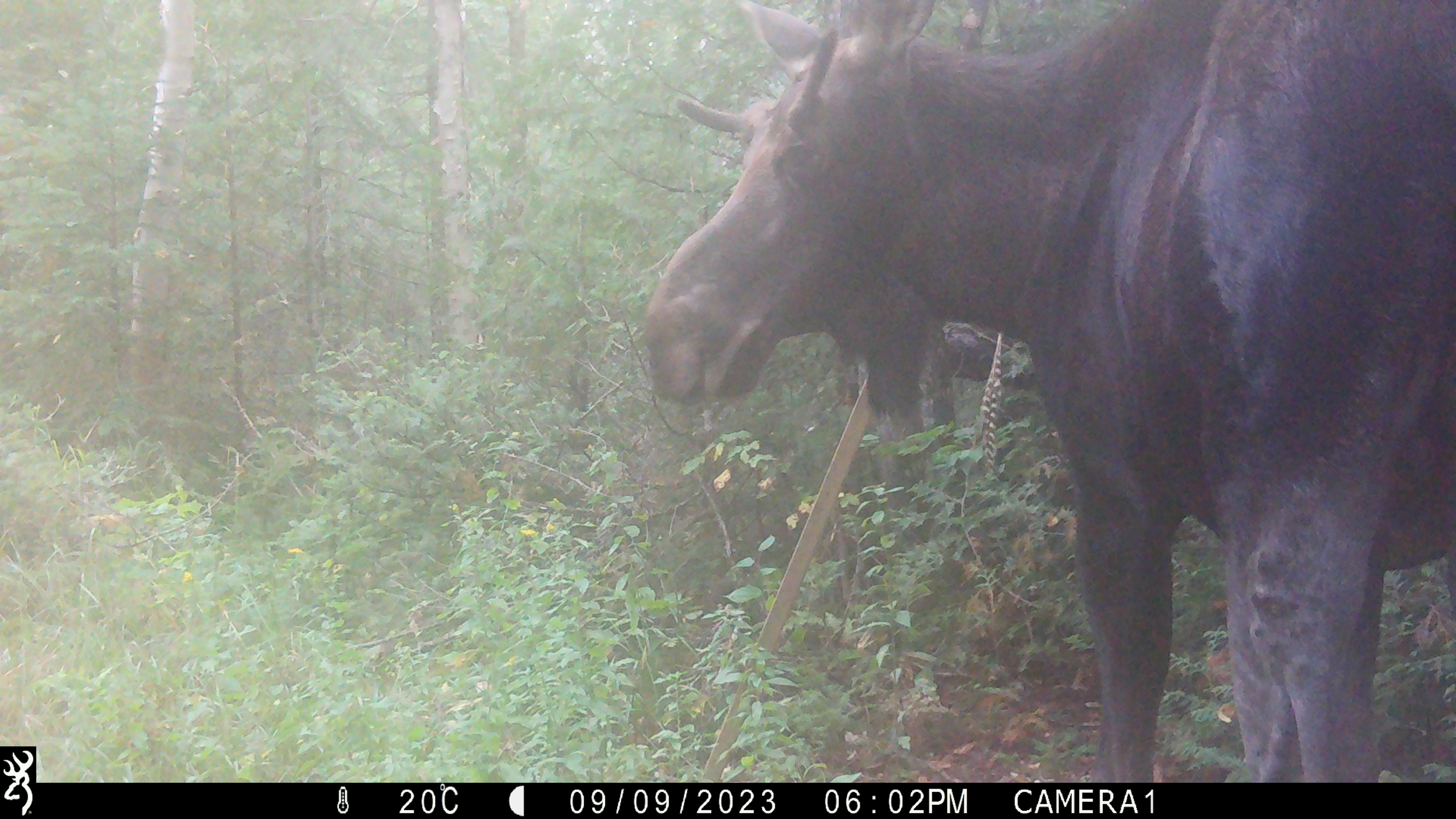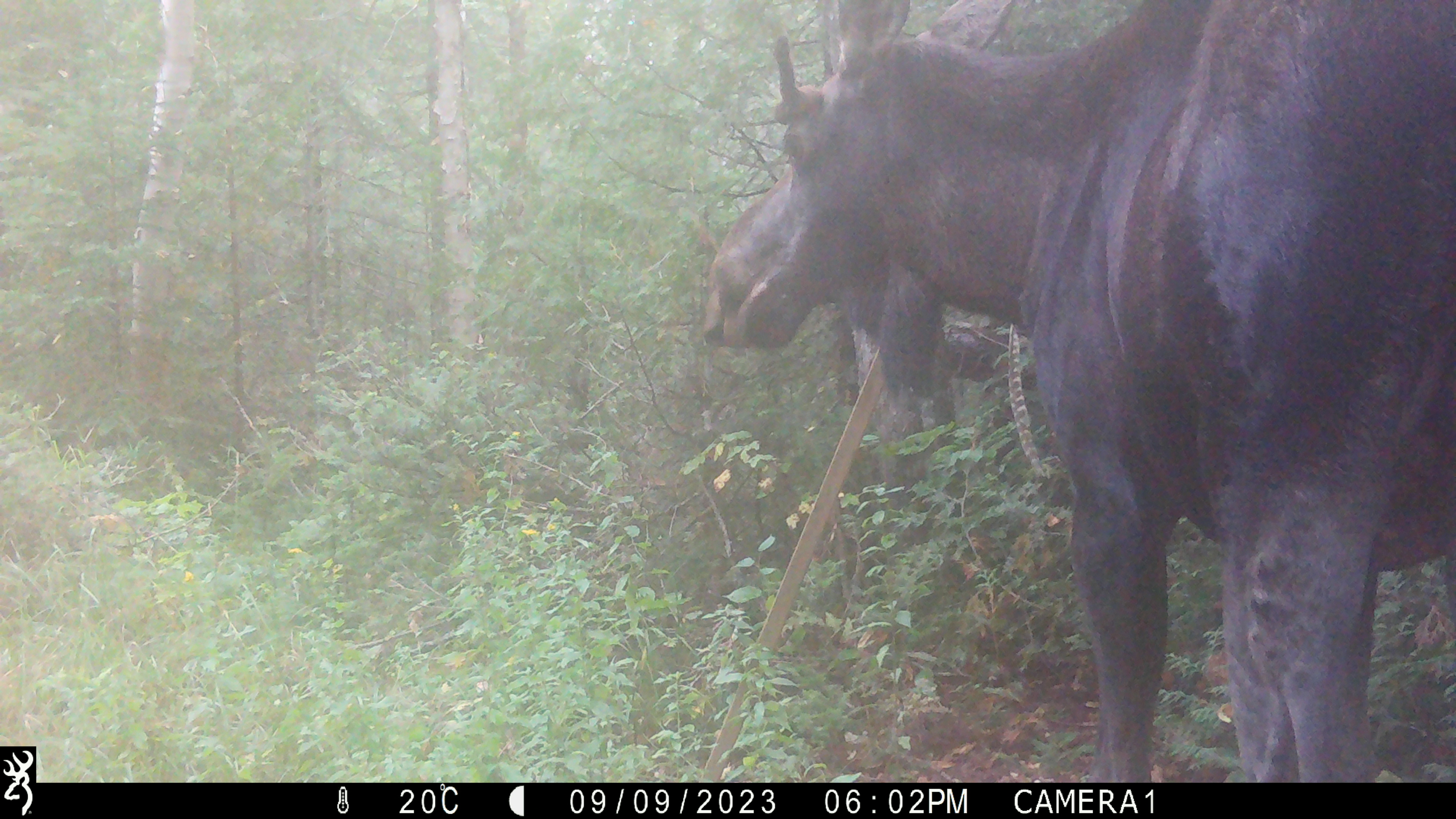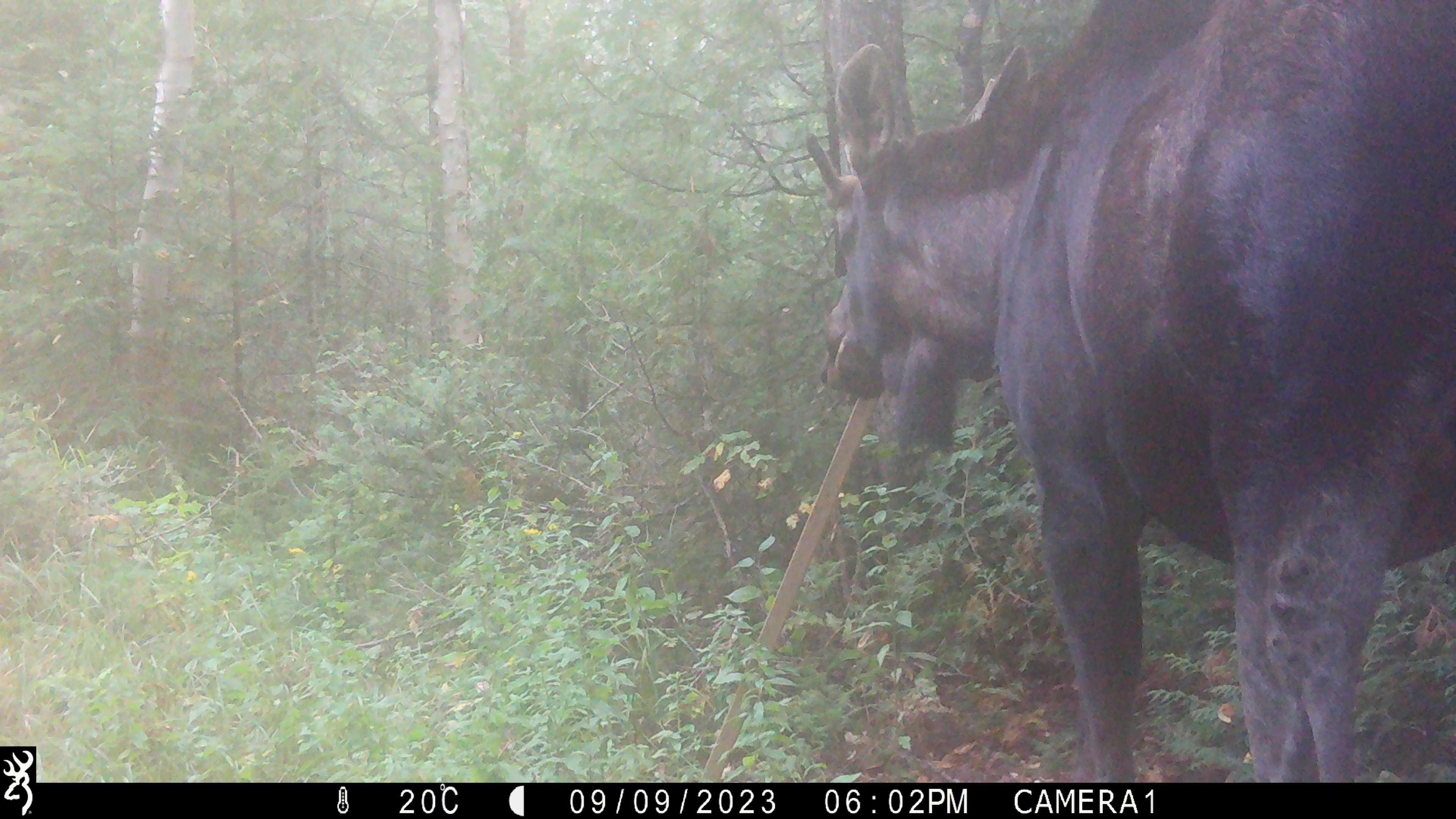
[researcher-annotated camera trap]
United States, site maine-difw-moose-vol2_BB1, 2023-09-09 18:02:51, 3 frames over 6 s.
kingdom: Animalia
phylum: Chordata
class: Mammalia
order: Artiodactyla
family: Cervidae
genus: Alces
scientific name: Alces alces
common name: moose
Moose (Alces alces).